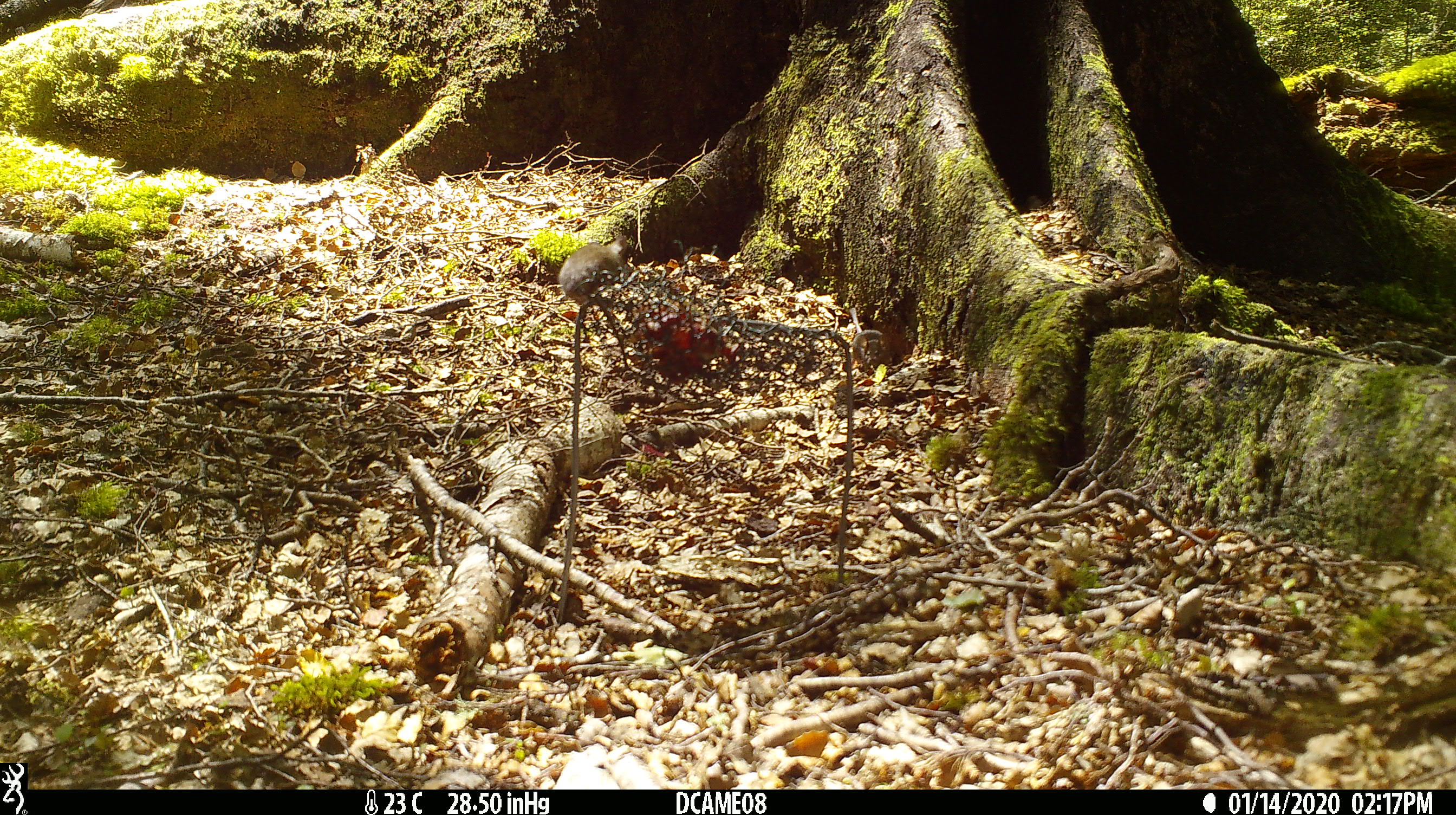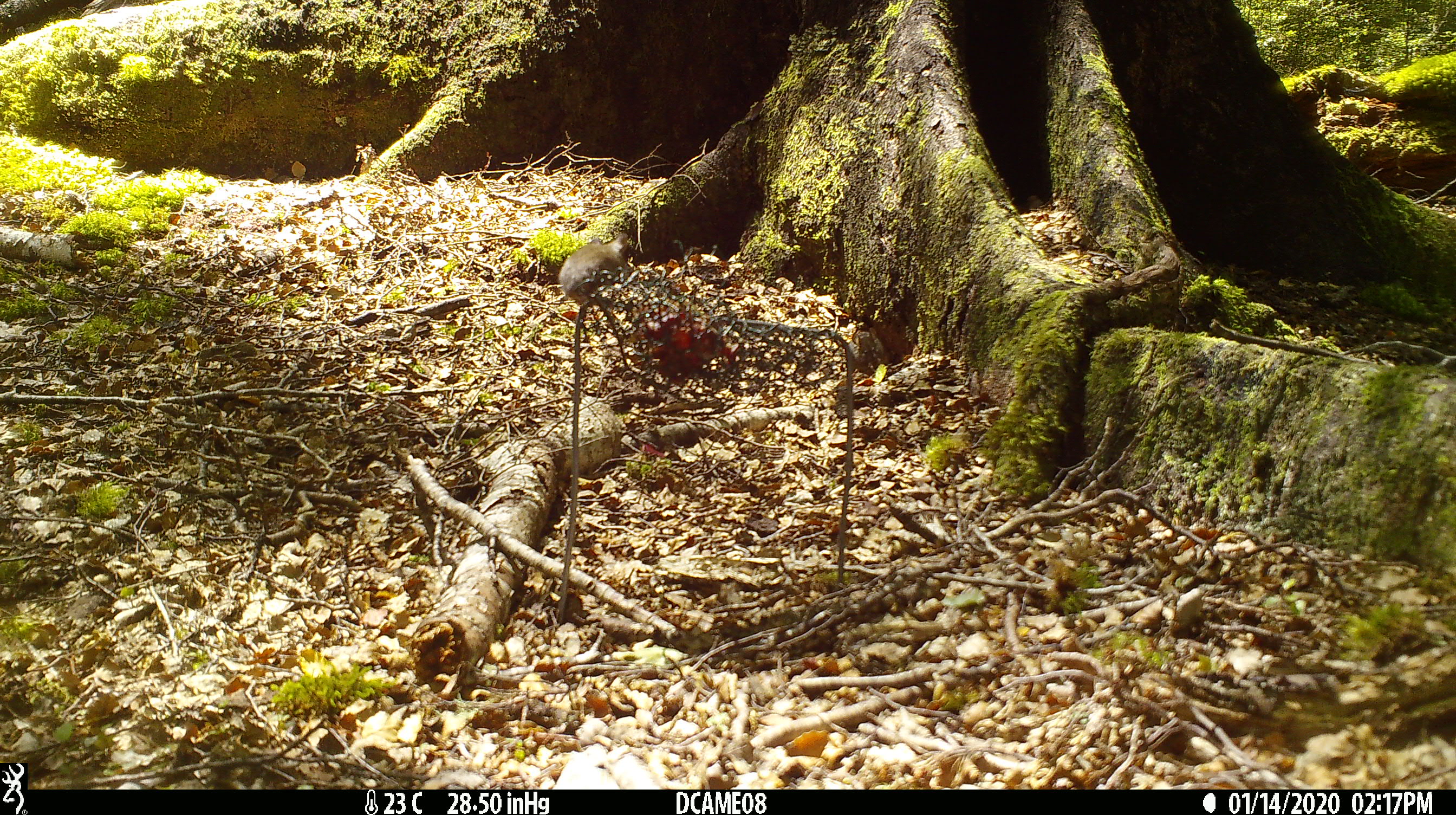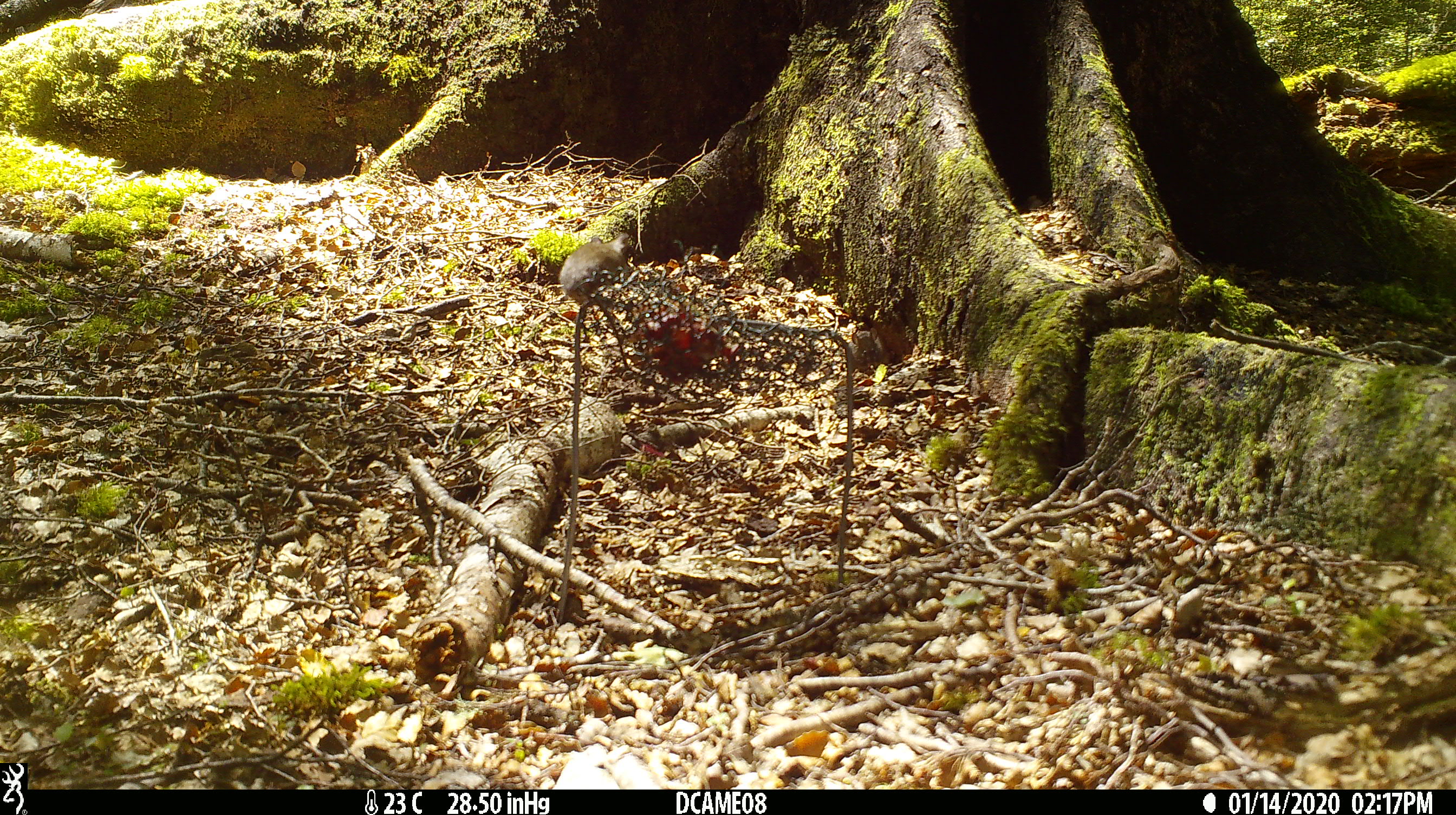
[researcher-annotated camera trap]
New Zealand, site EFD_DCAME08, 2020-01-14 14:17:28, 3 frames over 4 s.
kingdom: Animalia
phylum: Chordata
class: Mammalia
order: Rodentia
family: Muridae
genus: Mus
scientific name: Mus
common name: mouse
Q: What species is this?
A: Mouse (Mus).